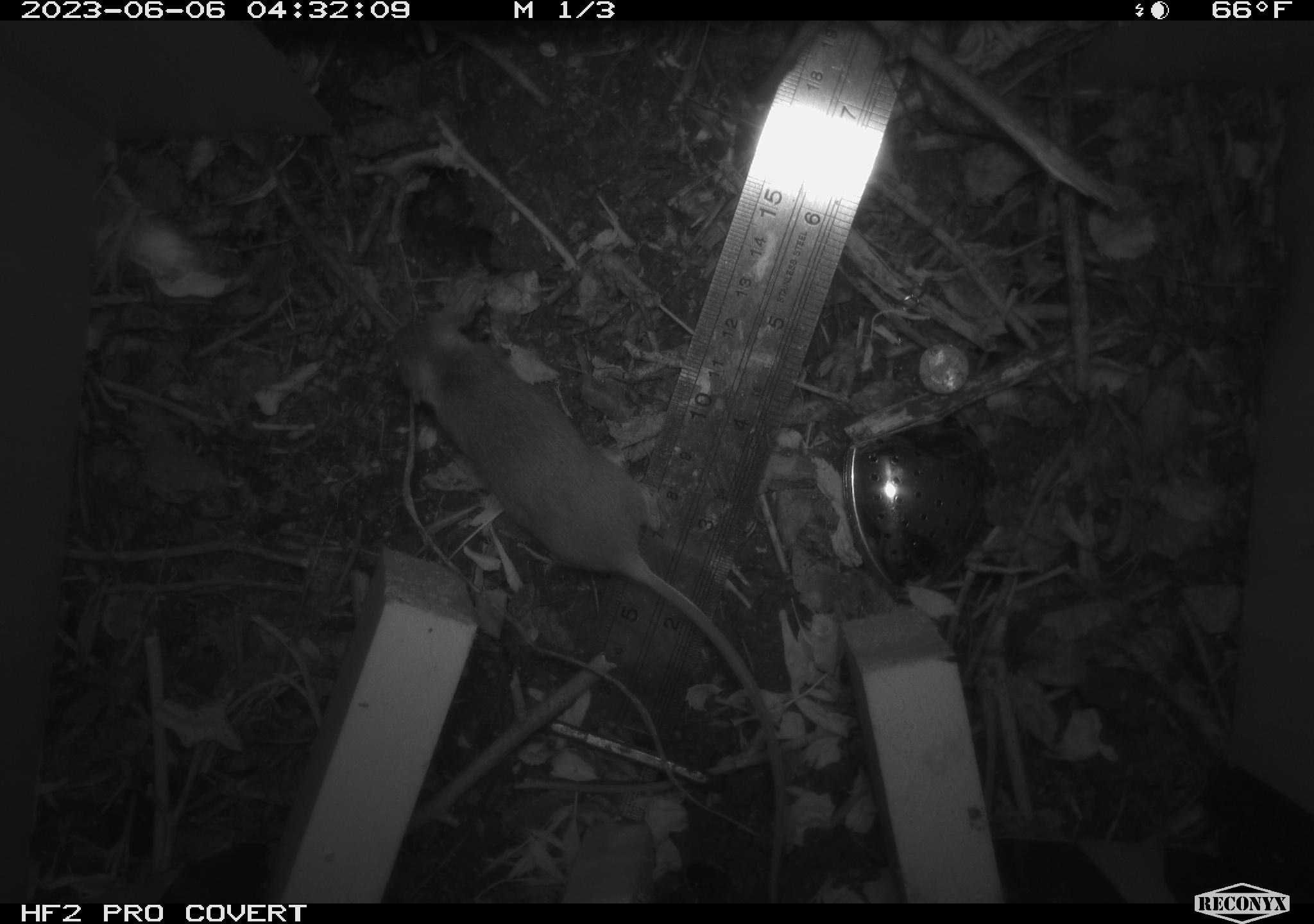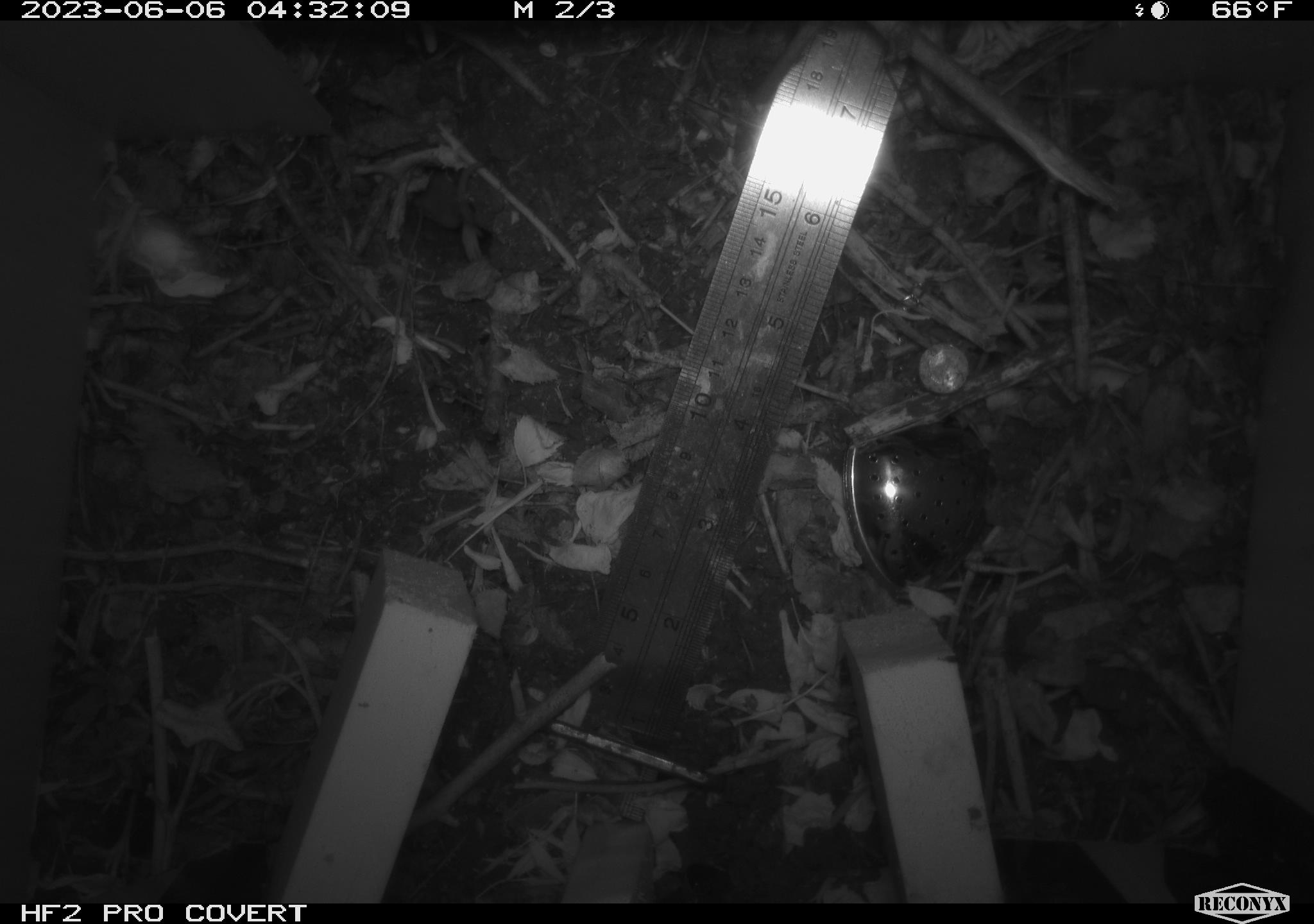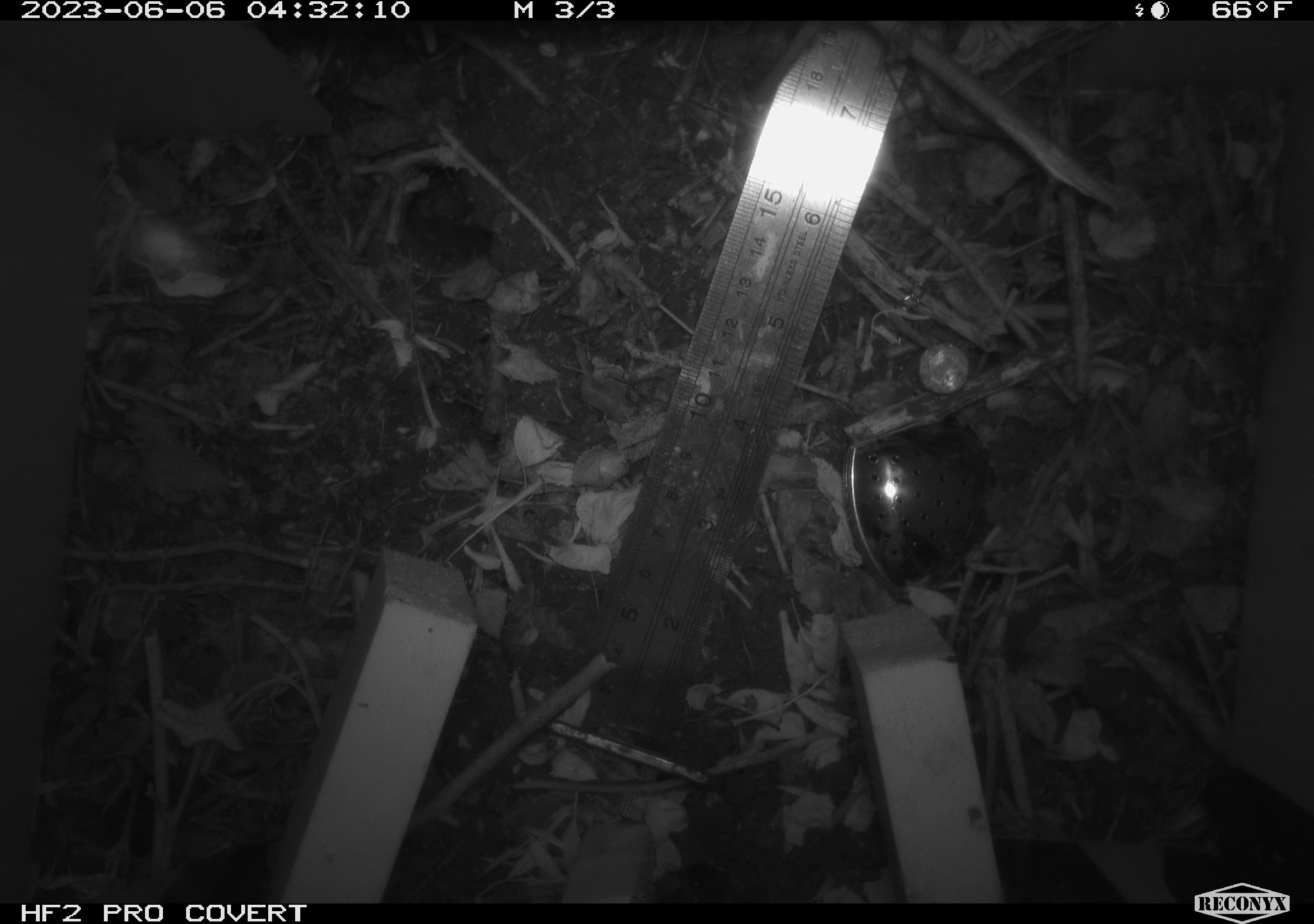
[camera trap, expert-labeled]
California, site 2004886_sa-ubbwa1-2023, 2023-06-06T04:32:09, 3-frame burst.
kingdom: Animalia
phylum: Chordata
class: Mammalia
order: Rodentia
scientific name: Rodentia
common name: rodent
Rodent (Rodentia).